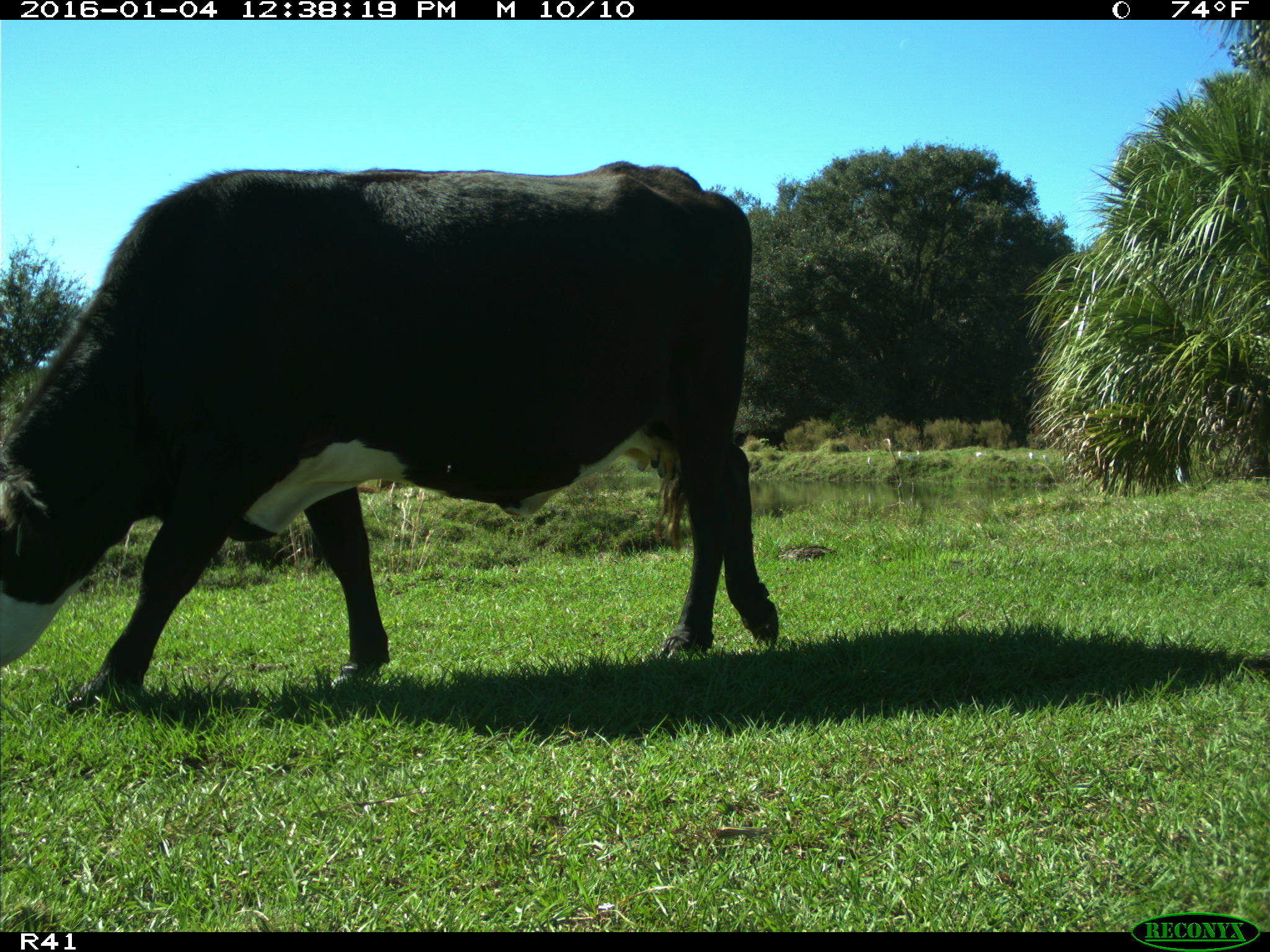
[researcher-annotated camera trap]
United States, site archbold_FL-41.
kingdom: Animalia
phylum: Chordata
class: Mammalia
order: Artiodactyla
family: Bovidae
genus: Bos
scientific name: Bos taurus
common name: domestic cow